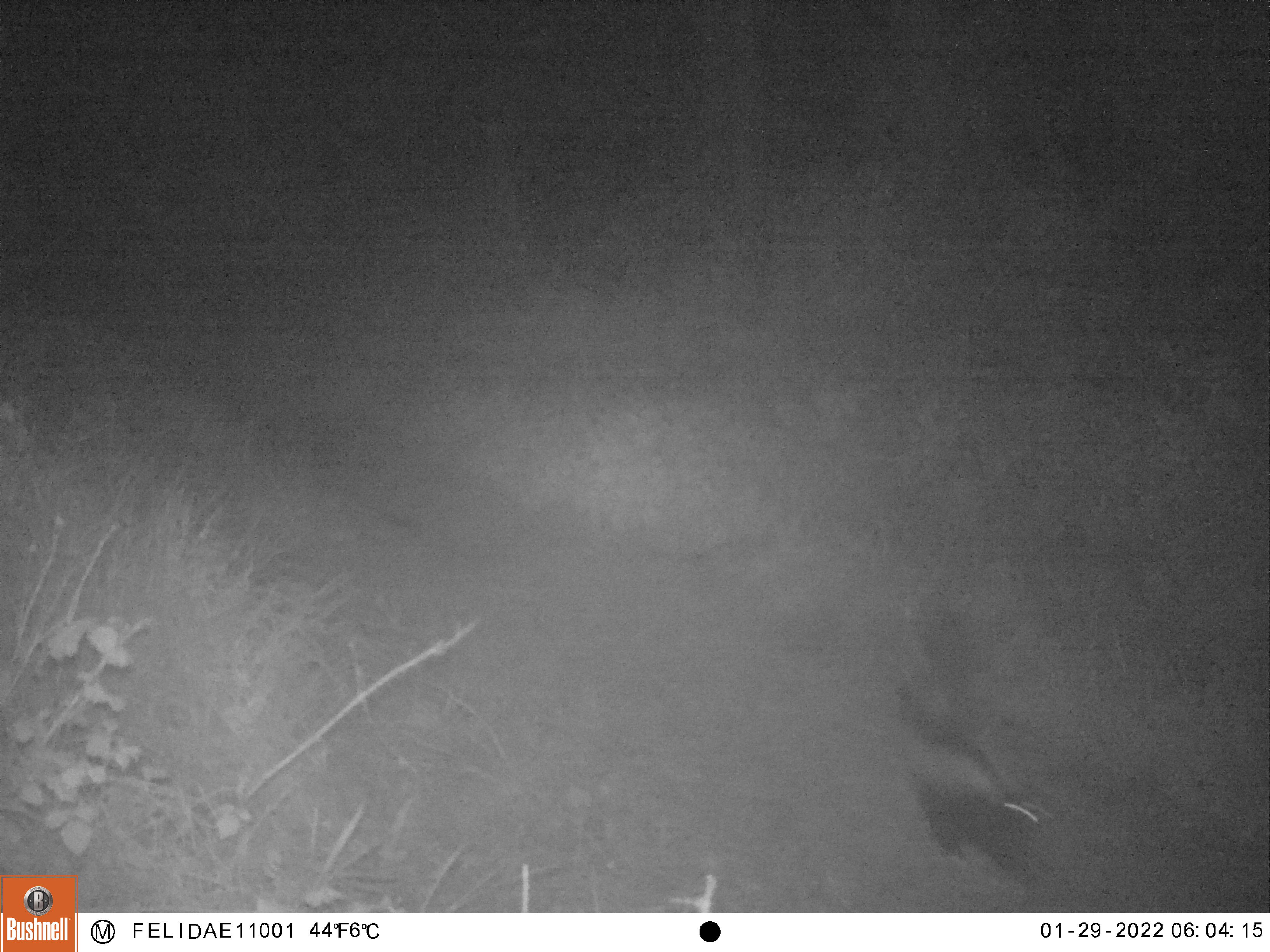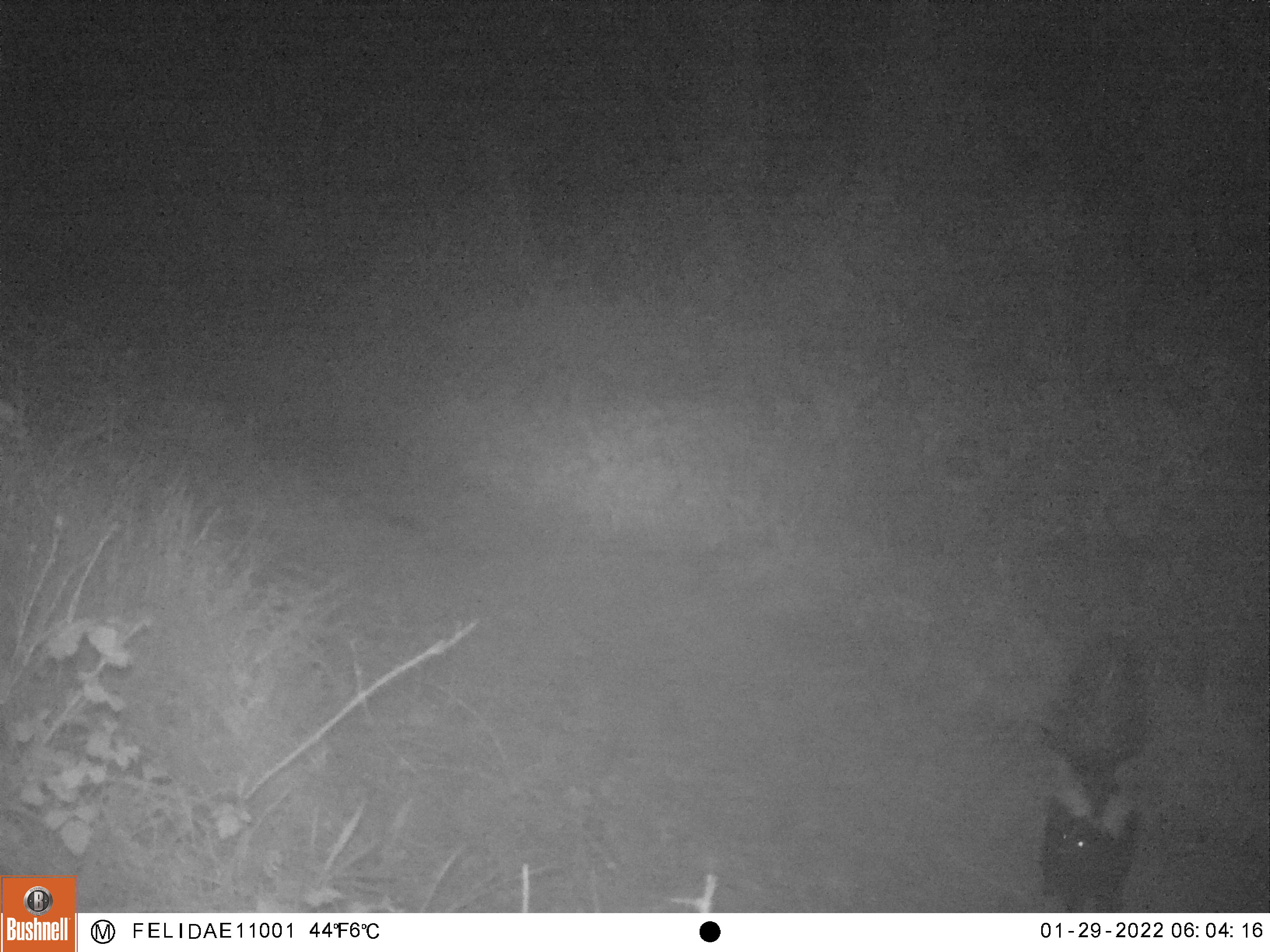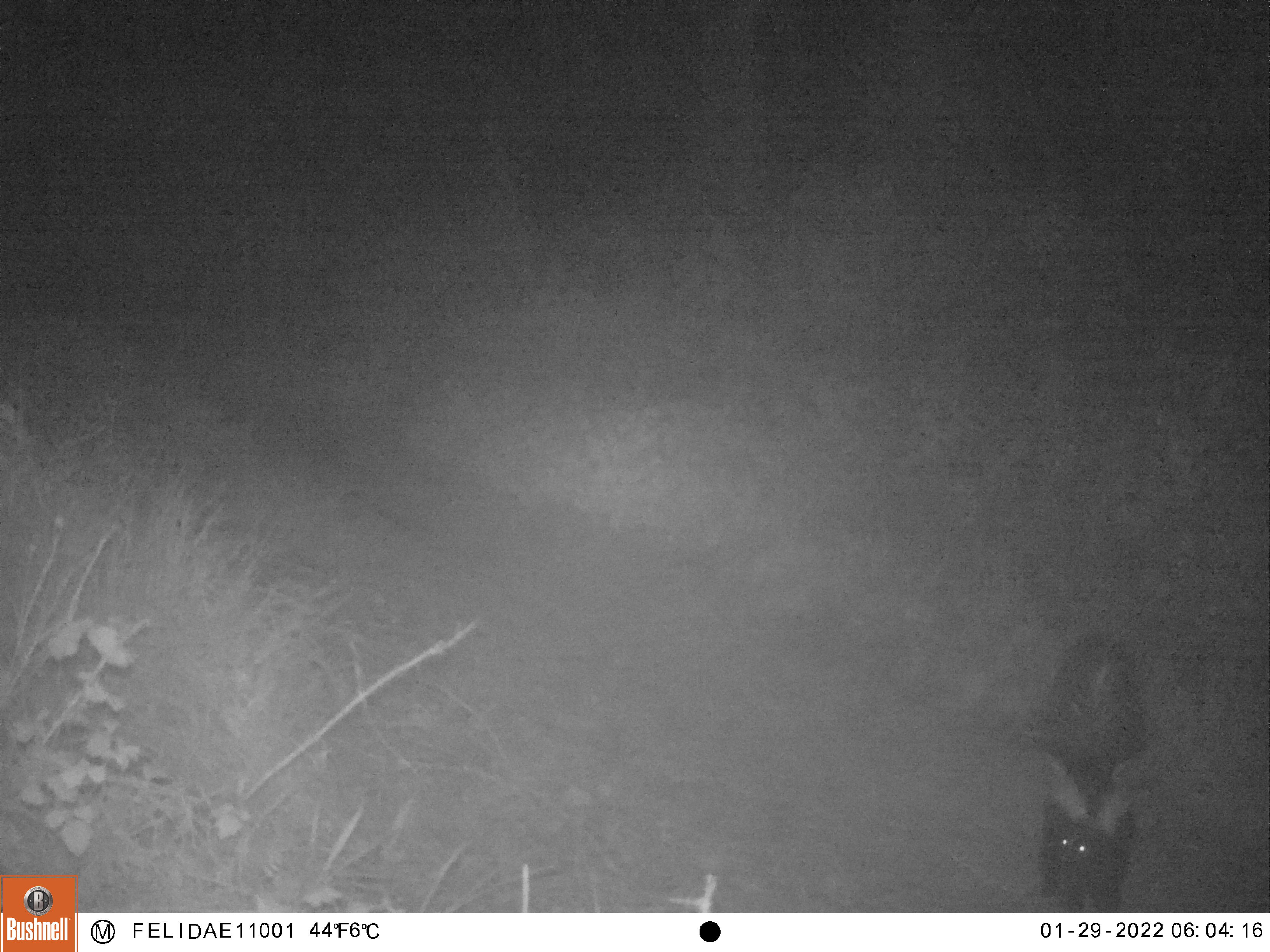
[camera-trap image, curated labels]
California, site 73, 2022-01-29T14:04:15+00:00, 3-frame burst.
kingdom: Animalia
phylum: Chordata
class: Mammalia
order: Carnivora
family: Mephitidae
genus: Mephitis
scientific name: Mephitis mephitis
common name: striped skunk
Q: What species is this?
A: Striped skunk (Mephitis mephitis).